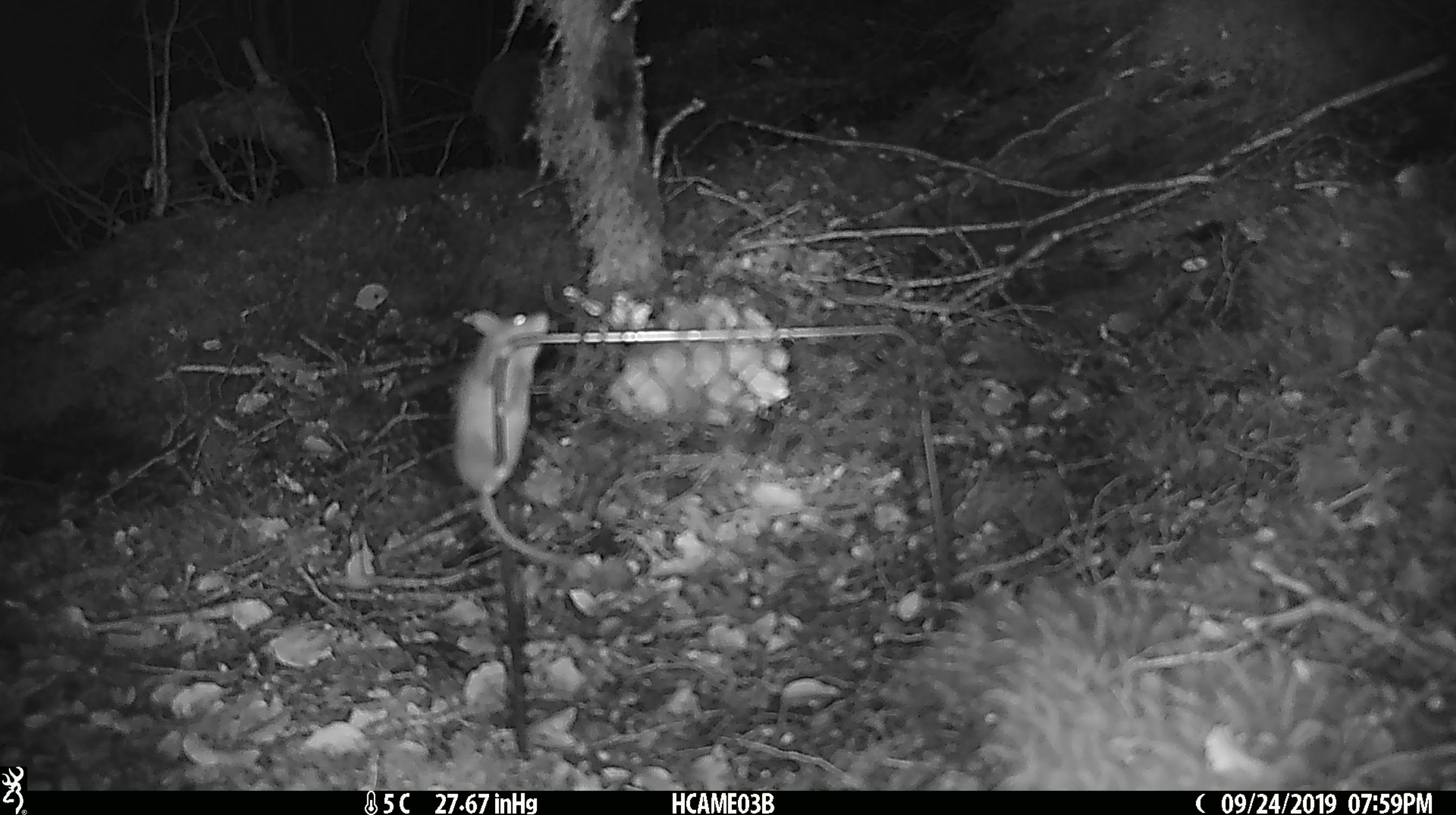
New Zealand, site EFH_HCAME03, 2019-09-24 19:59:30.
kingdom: Animalia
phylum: Chordata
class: Mammalia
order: Rodentia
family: Muridae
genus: Mus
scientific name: Mus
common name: mouse